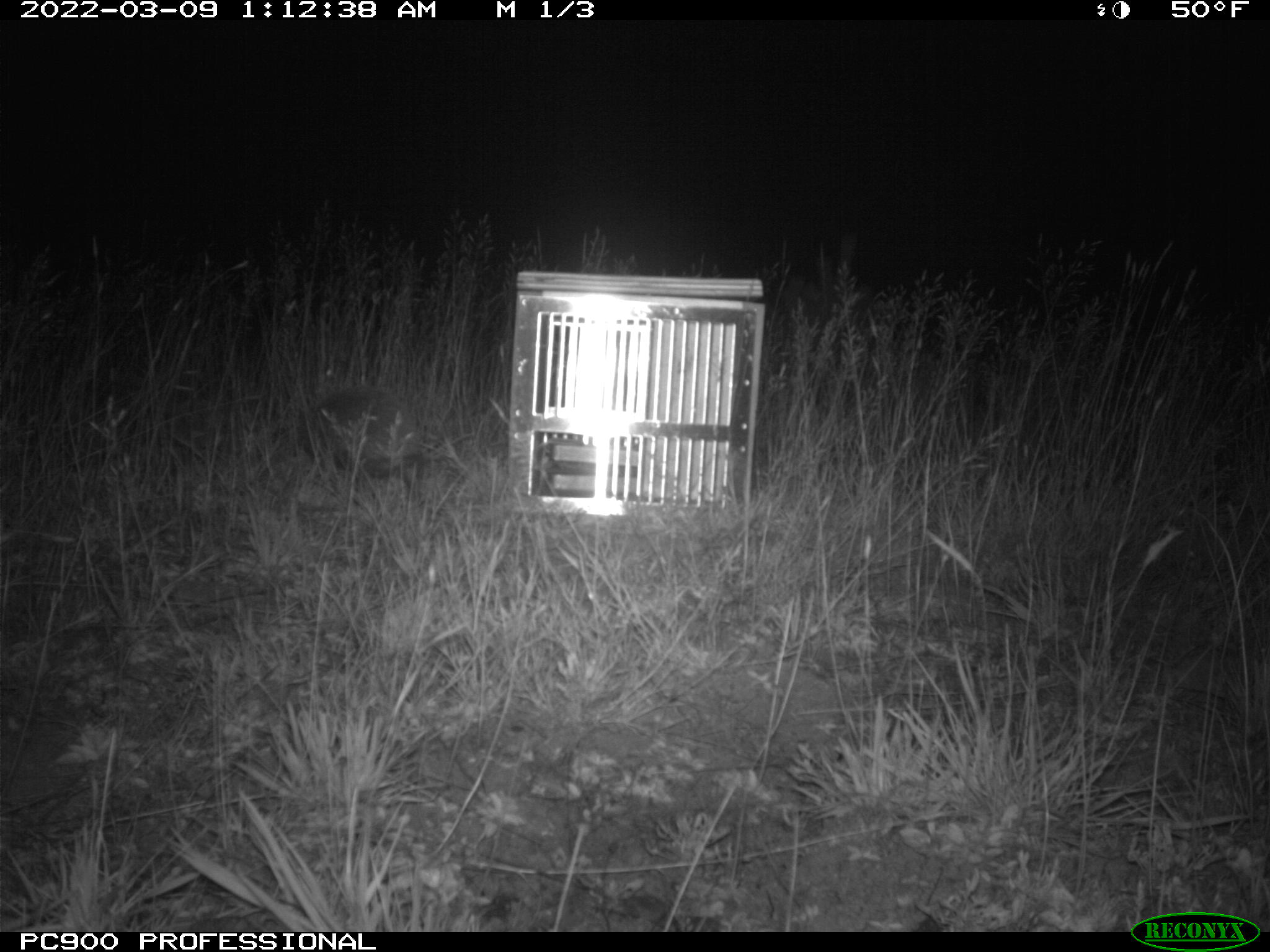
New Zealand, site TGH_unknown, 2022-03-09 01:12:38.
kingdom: Animalia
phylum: Chordata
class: Mammalia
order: Eulipotyphla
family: Erinaceidae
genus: Erinaceus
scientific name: Erinaceus europaeus europaeus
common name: european hedgehog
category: hedgehog